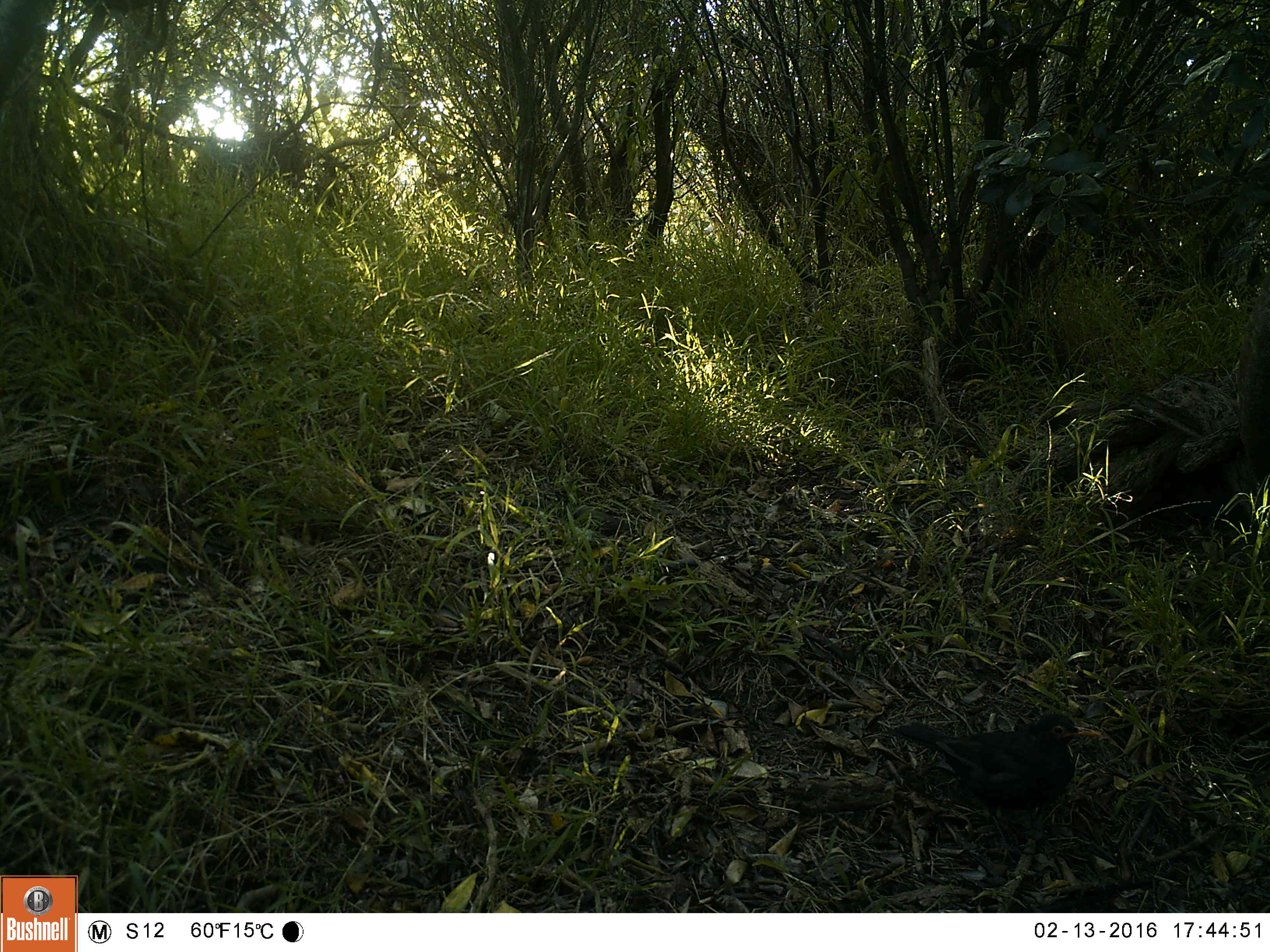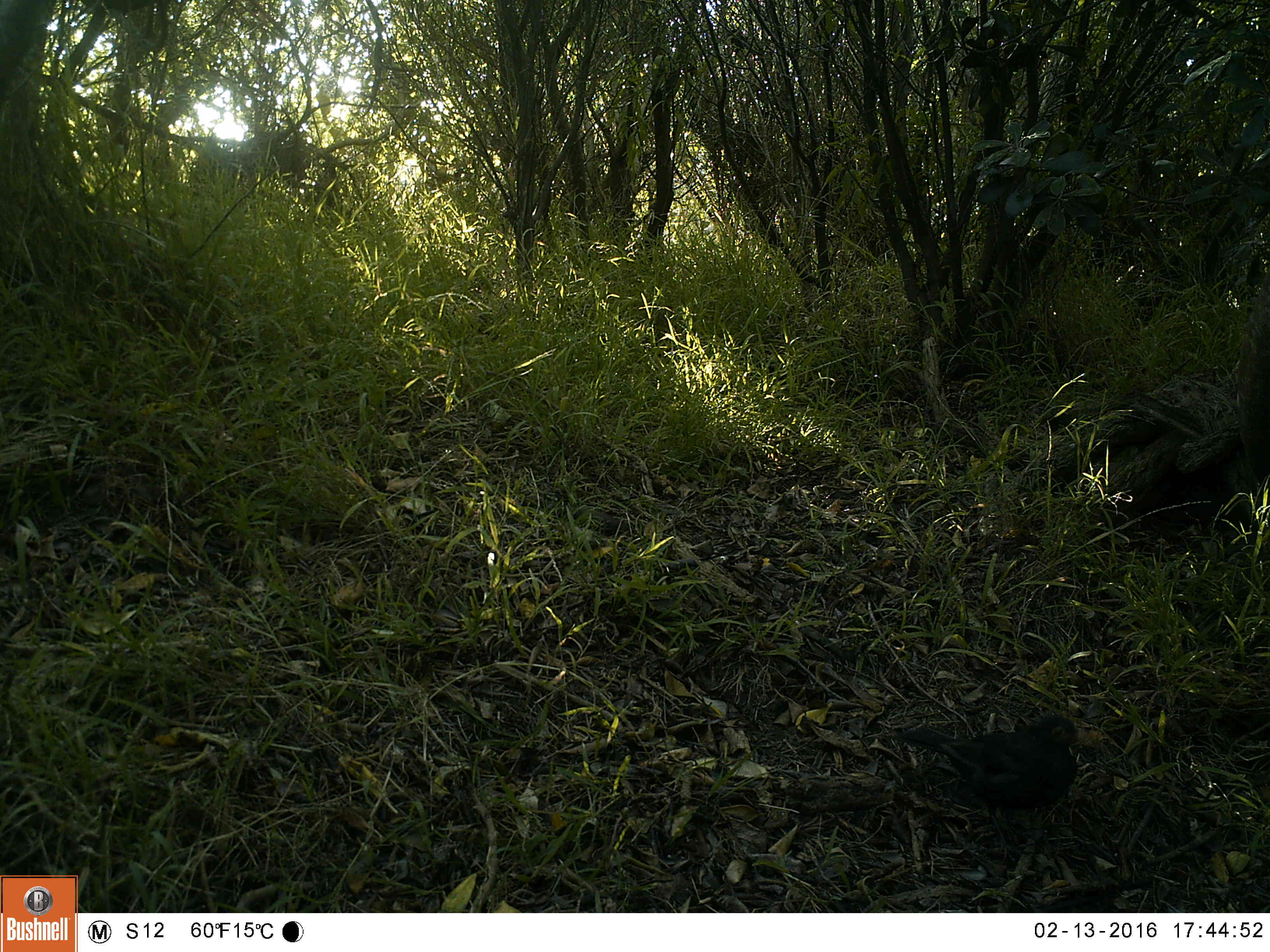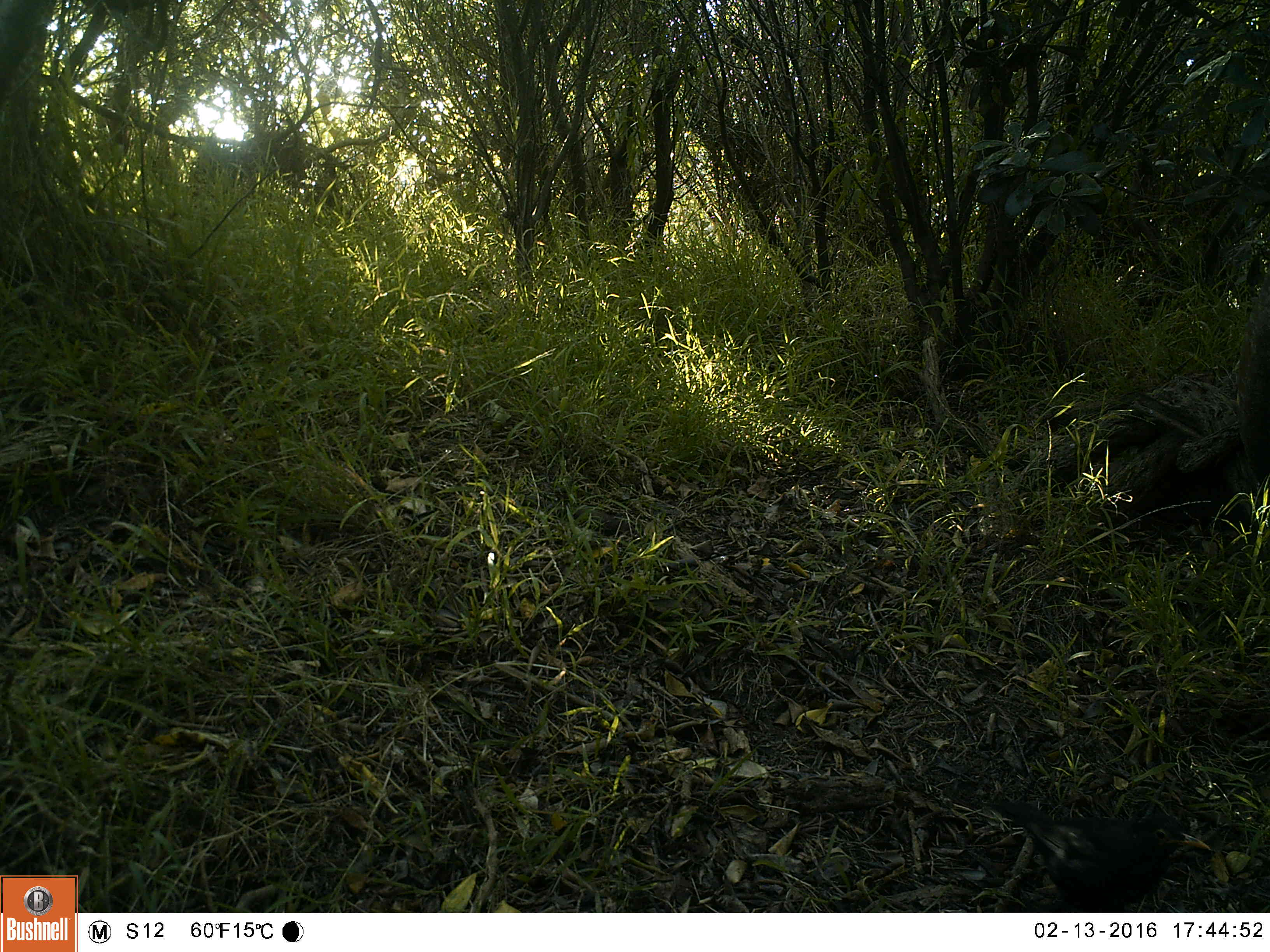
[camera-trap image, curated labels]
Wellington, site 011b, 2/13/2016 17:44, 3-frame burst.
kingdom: Animalia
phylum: Chordata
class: Aves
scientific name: Aves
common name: bird